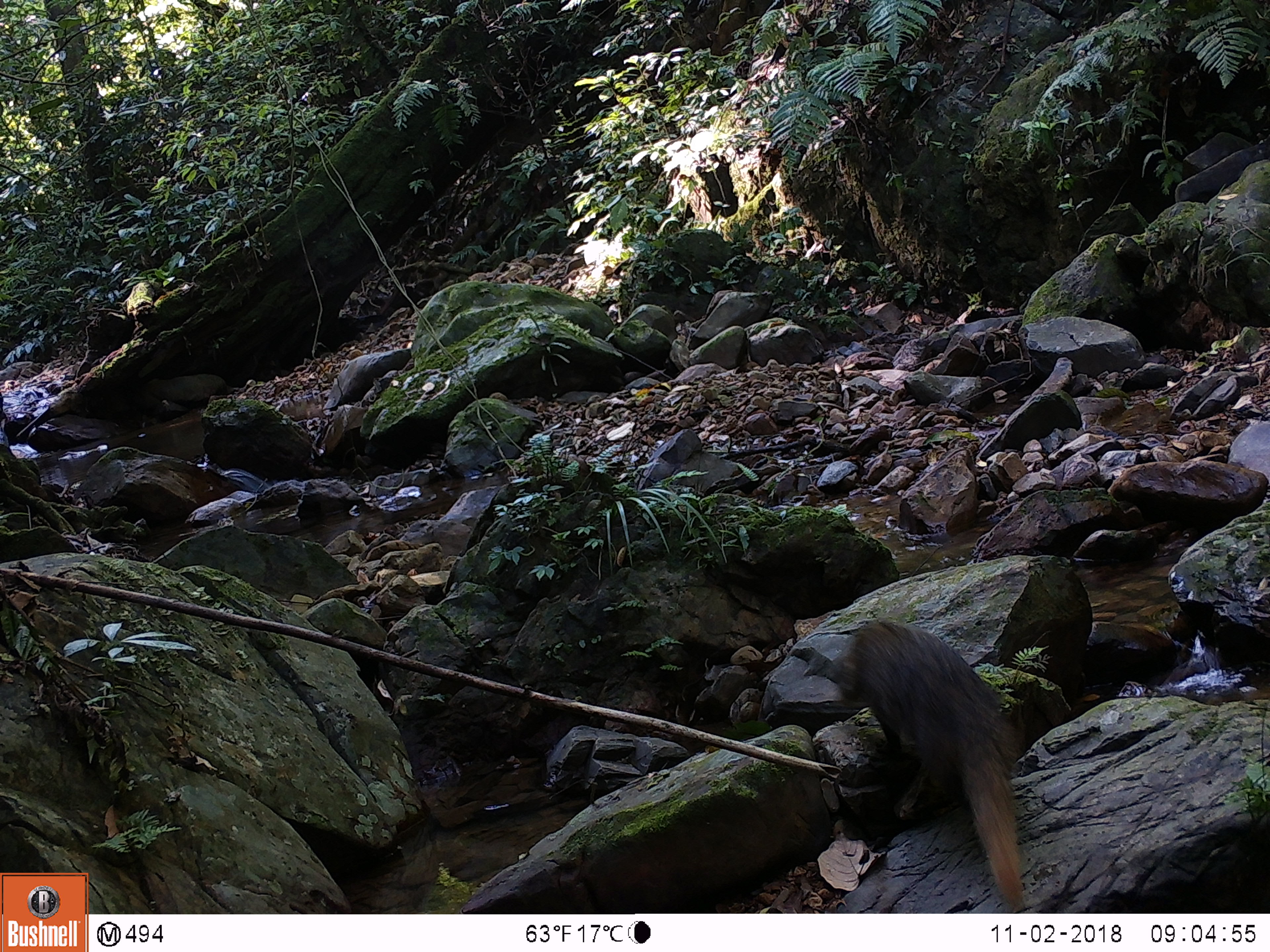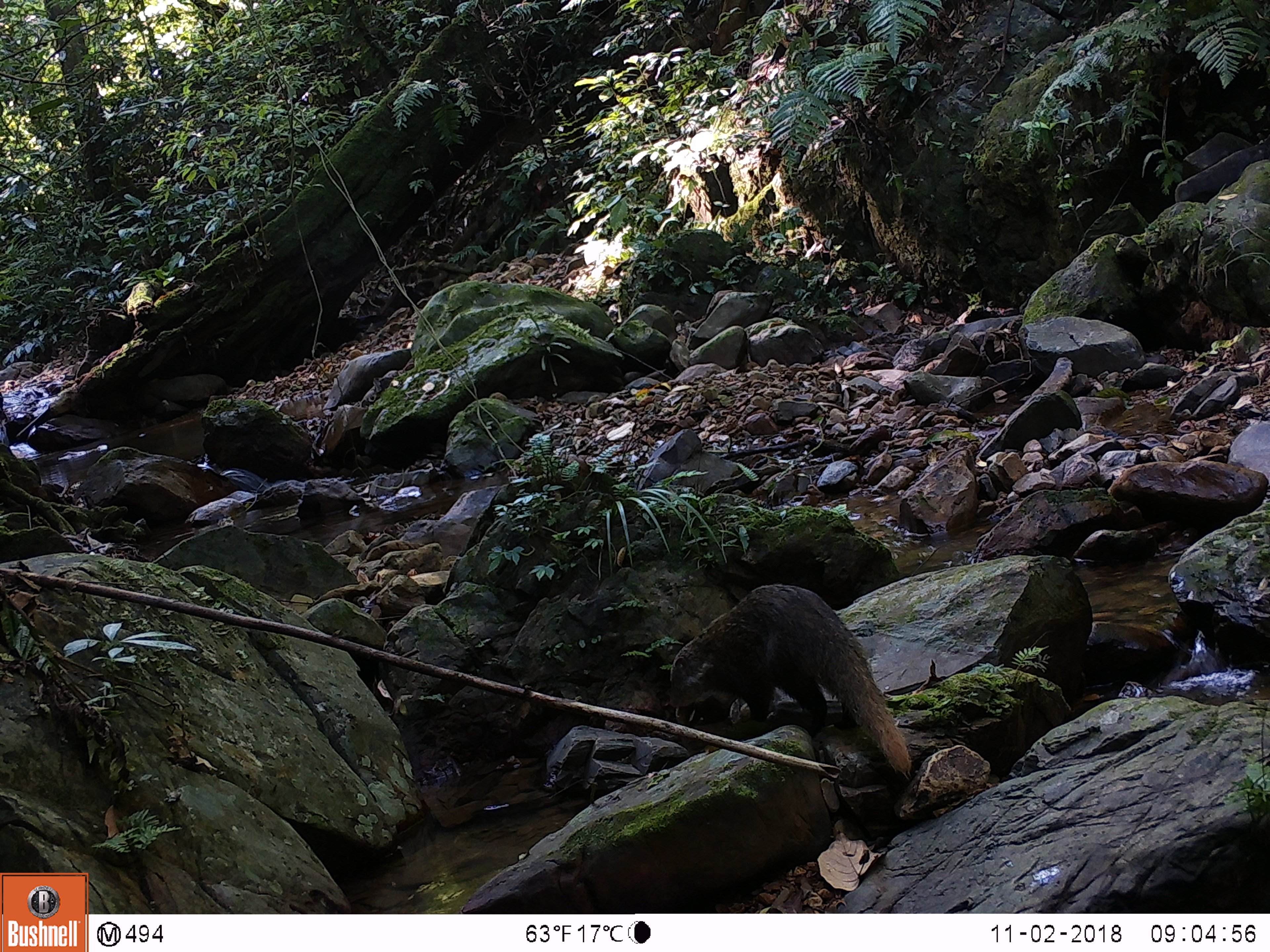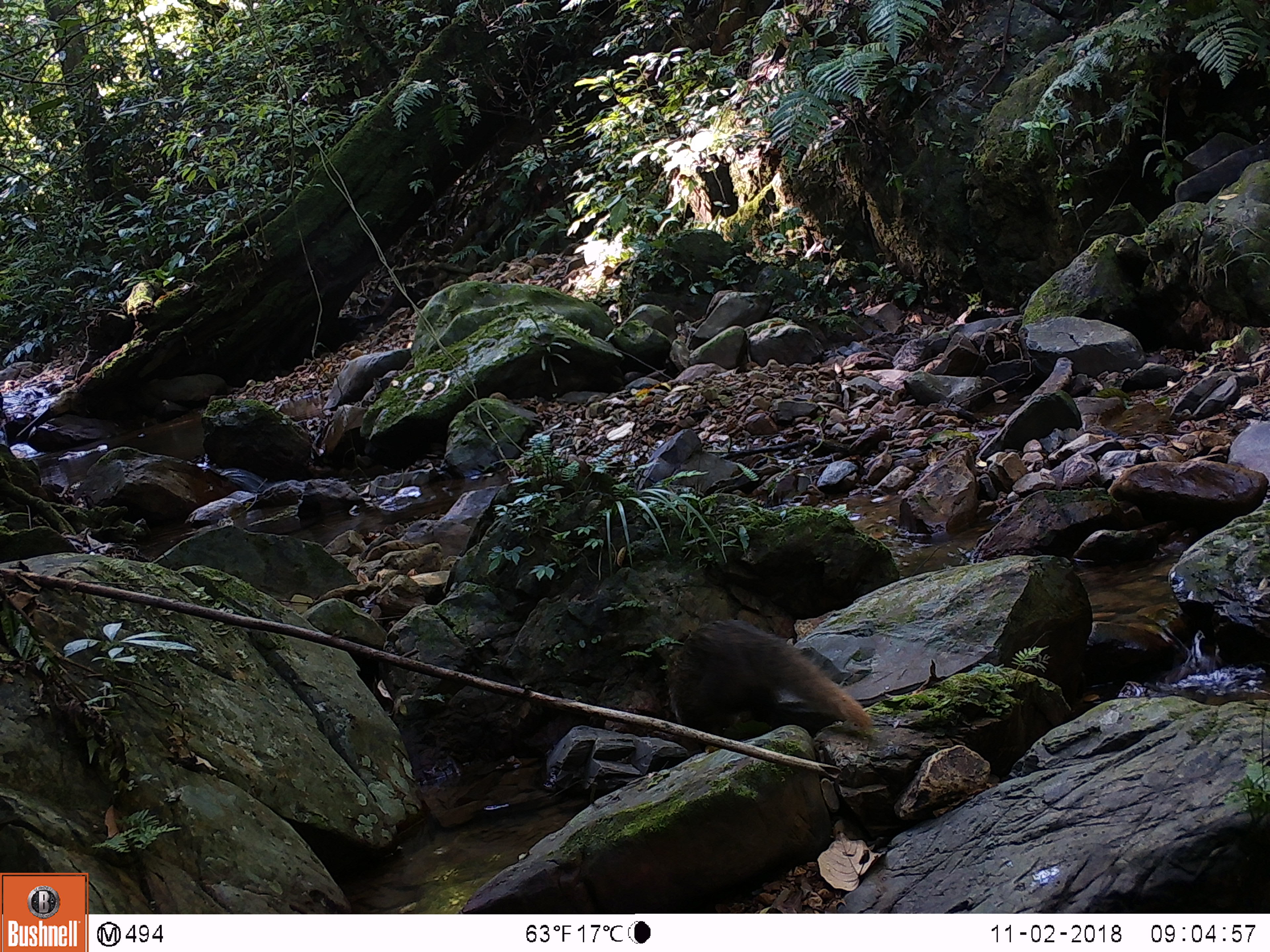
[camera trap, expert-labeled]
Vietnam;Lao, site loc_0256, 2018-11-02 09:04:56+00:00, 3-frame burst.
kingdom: Animalia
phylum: Chordata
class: Mammalia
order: Carnivora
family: Herpestidae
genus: Urva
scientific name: Urva urva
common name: crab-eating mongoose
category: crab eating mongoose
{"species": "crab eating mongoose (crab-eating mongoose) (Urva urva)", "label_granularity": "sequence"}